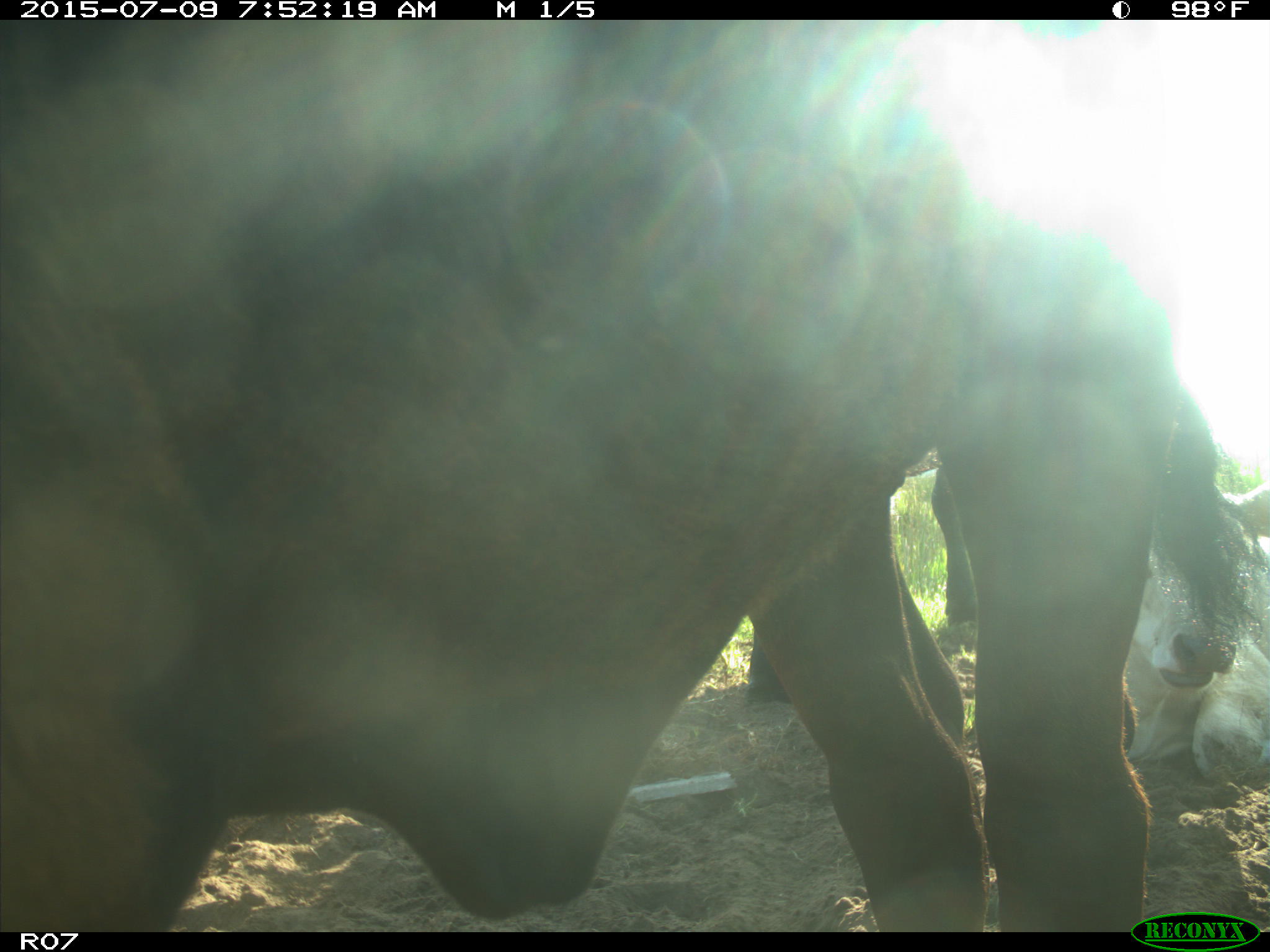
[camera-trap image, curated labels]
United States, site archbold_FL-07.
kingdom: Animalia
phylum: Chordata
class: Mammalia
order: Artiodactyla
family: Bovidae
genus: Bos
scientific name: Bos taurus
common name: domestic cow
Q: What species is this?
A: Bos taurus (domestic cow).